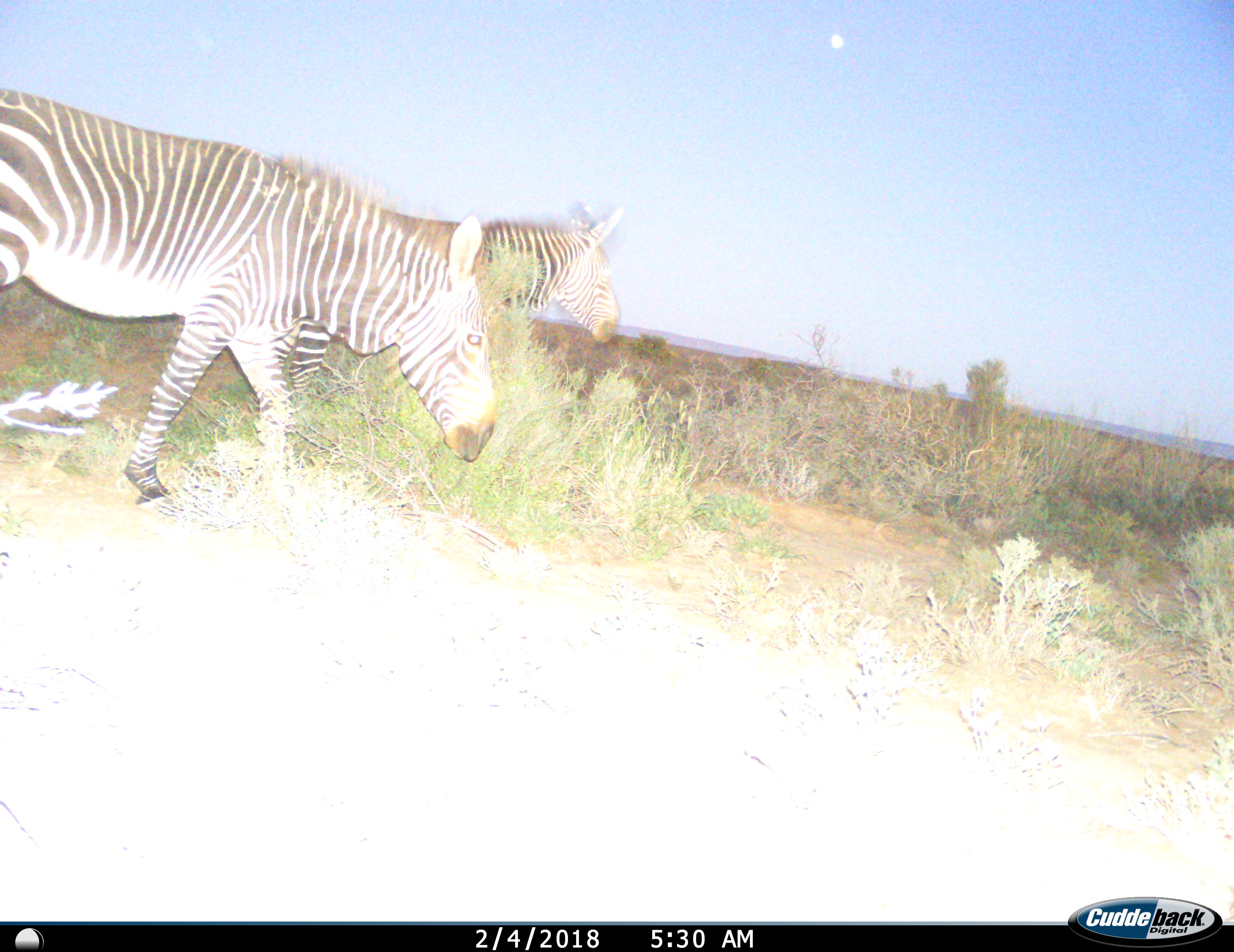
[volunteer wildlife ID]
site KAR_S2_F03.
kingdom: Animalia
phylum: Chordata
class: Mammalia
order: Perissodactyla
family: Equidae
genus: Equus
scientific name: Equus zebra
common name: mountain zebra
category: zebramountain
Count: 2.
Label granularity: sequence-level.